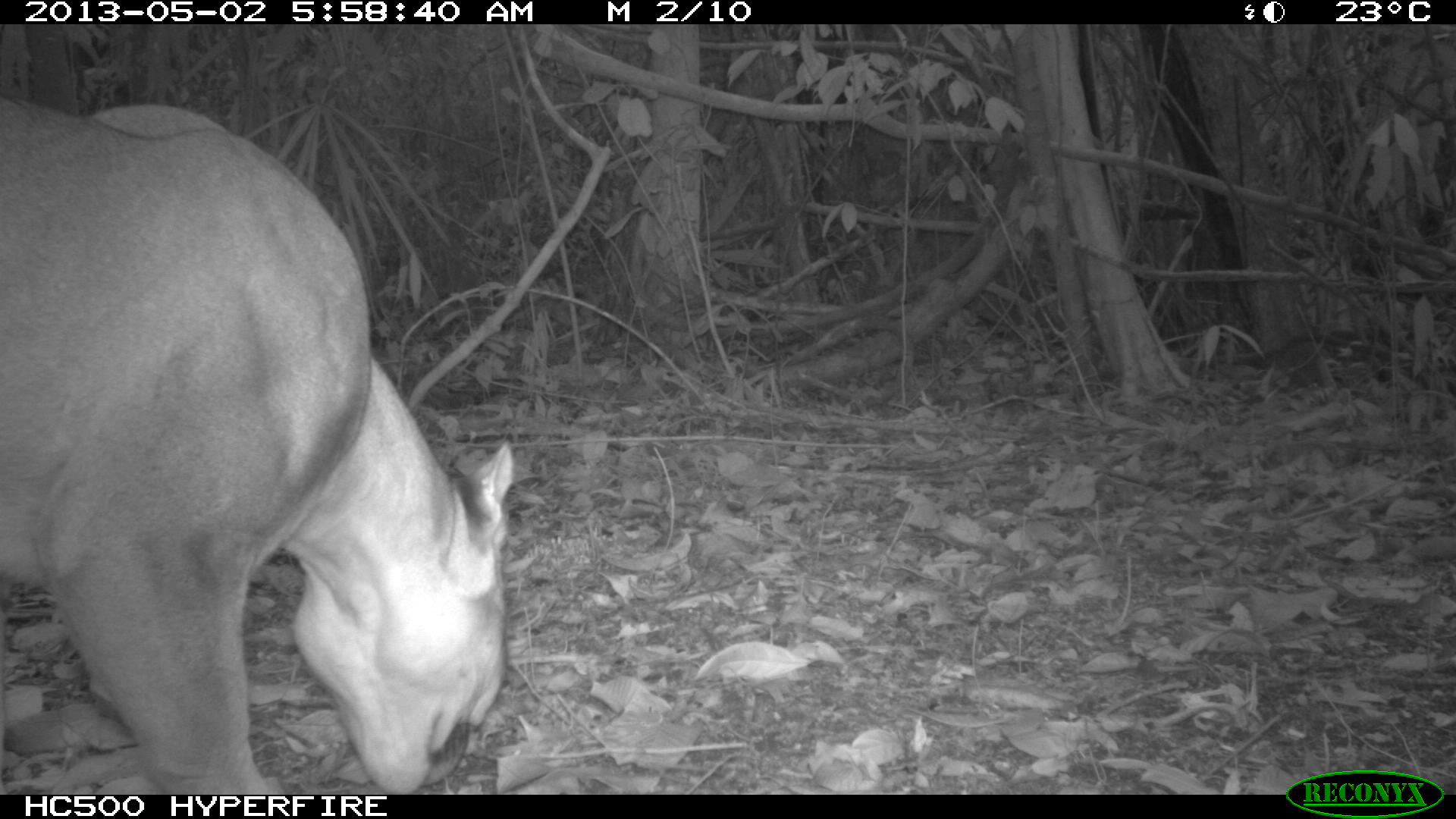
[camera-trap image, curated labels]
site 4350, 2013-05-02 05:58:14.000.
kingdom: Animalia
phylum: Chordata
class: Mammalia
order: Carnivora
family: Felidae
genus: Puma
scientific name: Puma concolor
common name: mountain lion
Puma concolor (mountain lion), count 1, sex male.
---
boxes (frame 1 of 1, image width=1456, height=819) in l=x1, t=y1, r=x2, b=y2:
puma concolor: l=0, t=100, r=514, b=794